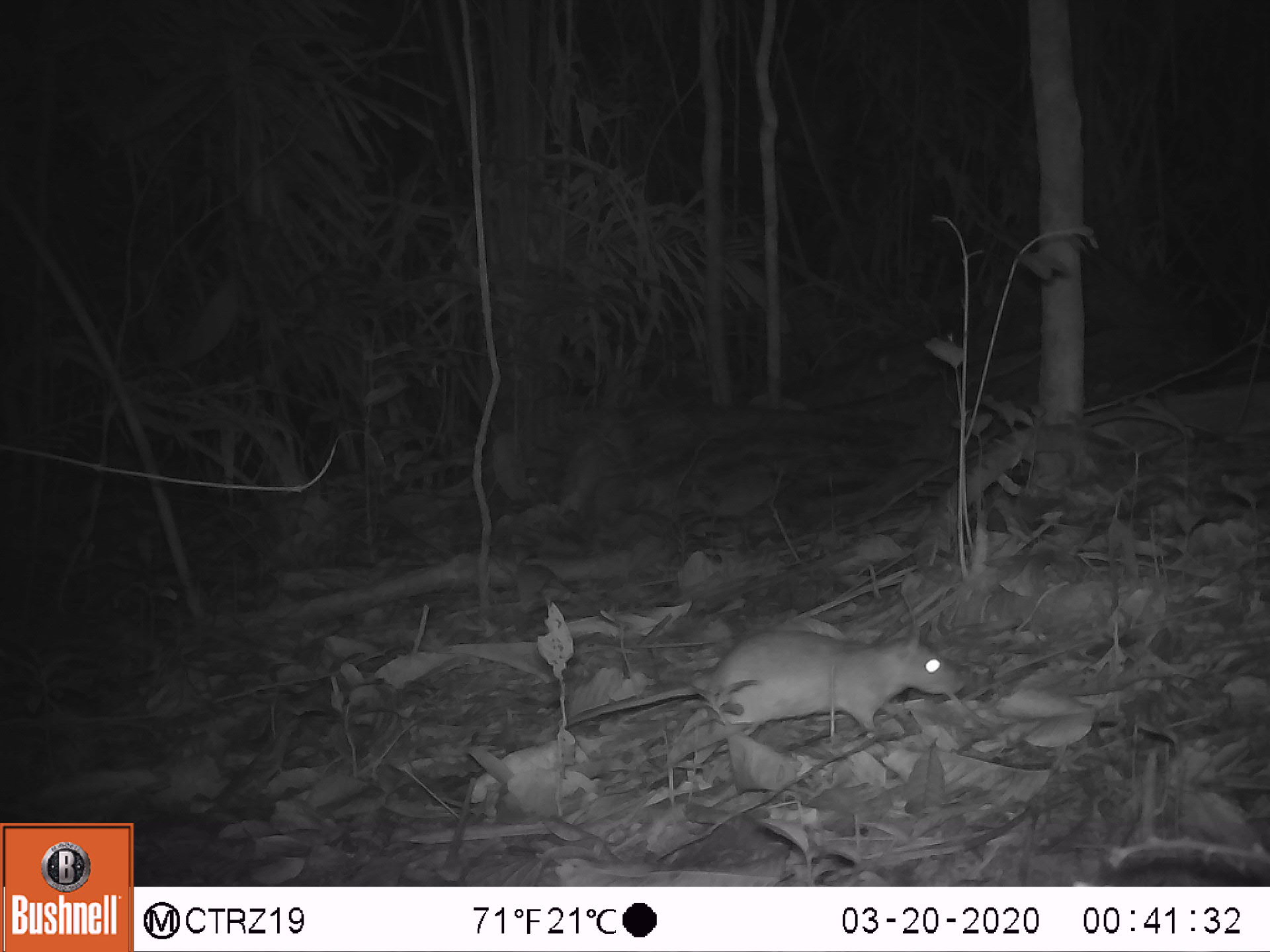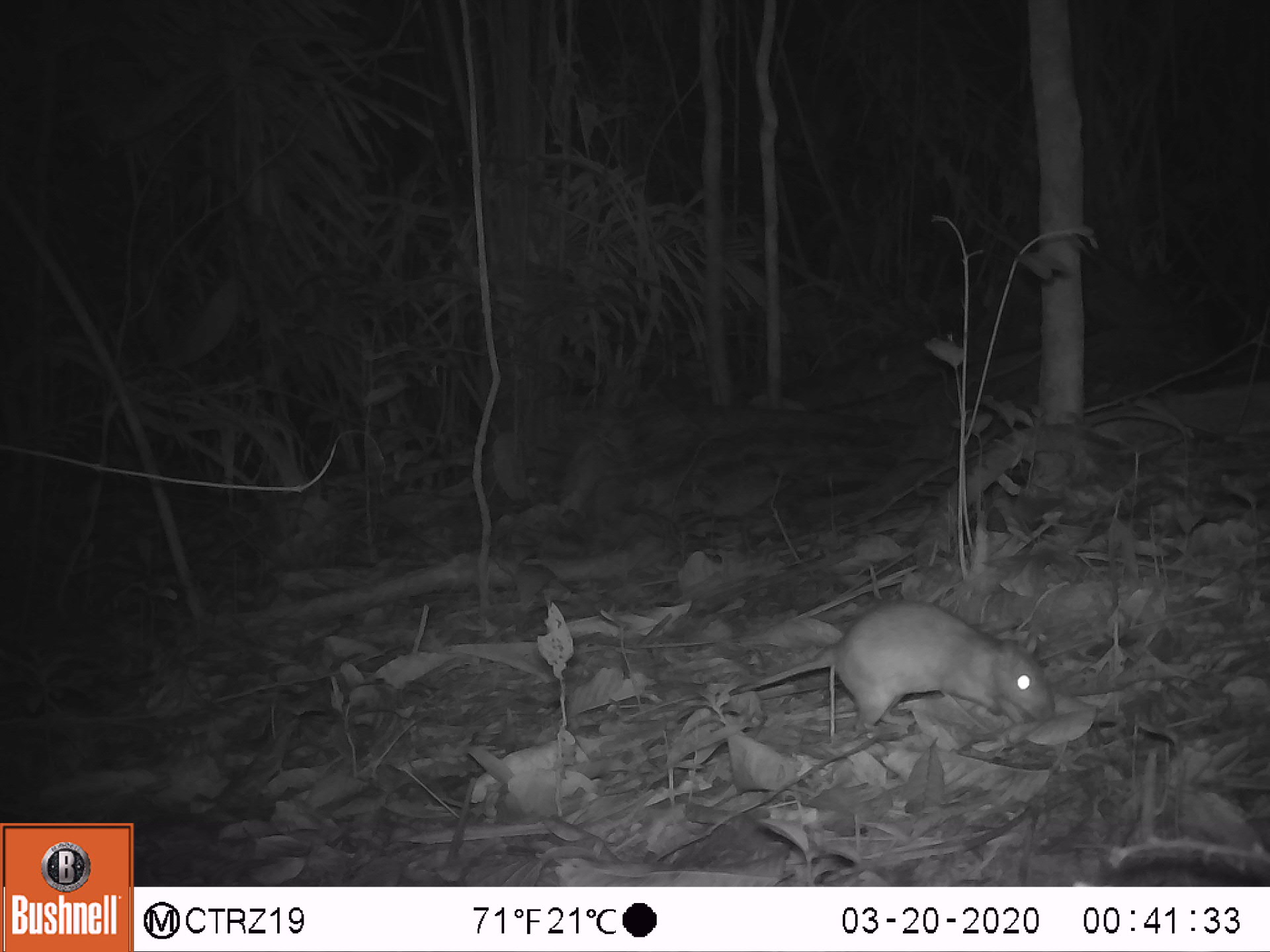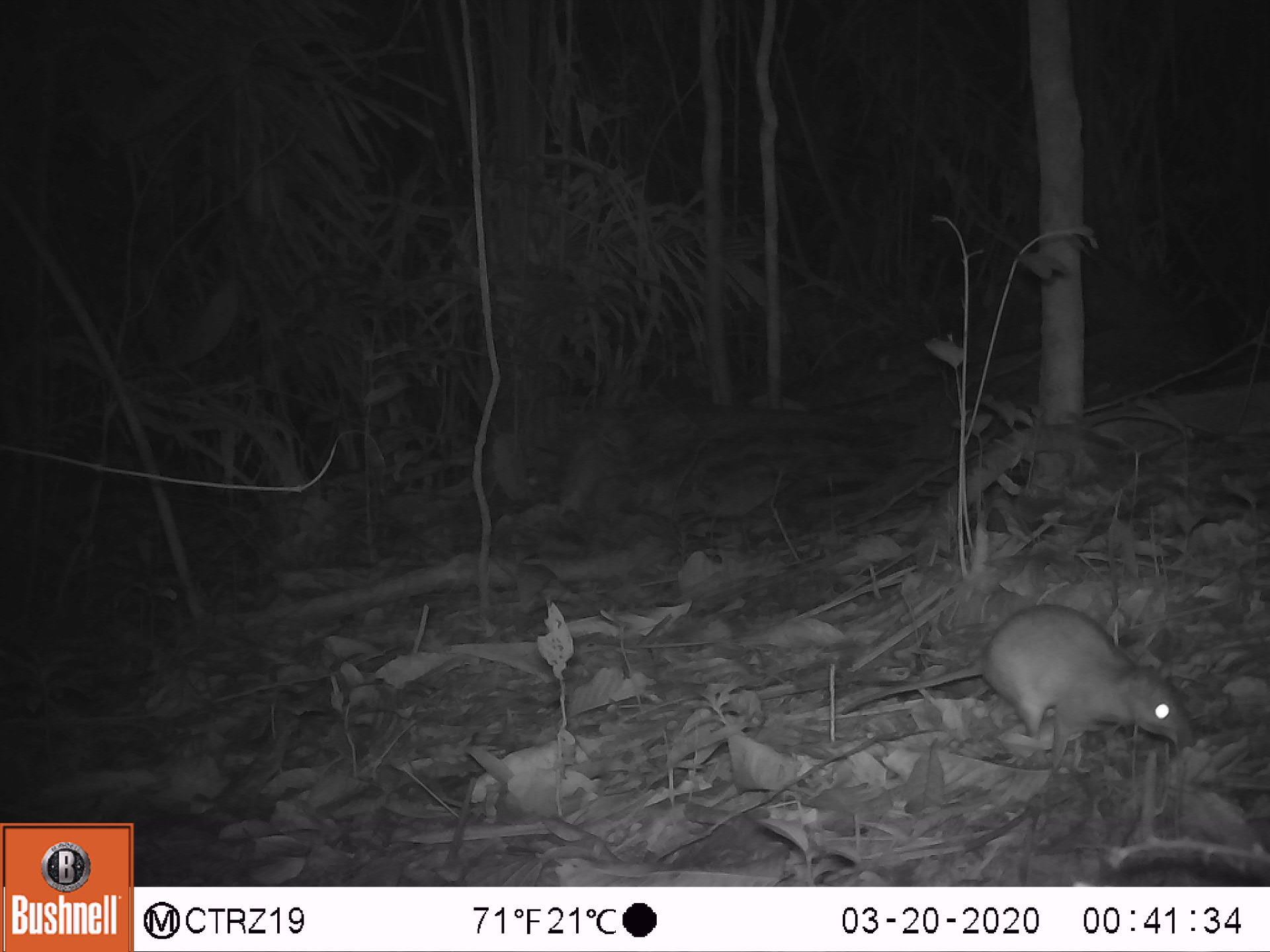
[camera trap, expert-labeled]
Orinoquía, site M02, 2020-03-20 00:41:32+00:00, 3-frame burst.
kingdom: Animalia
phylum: Chordata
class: Mammalia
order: Rodentia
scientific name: Rodentia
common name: rodent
Rodent (Rodentia).